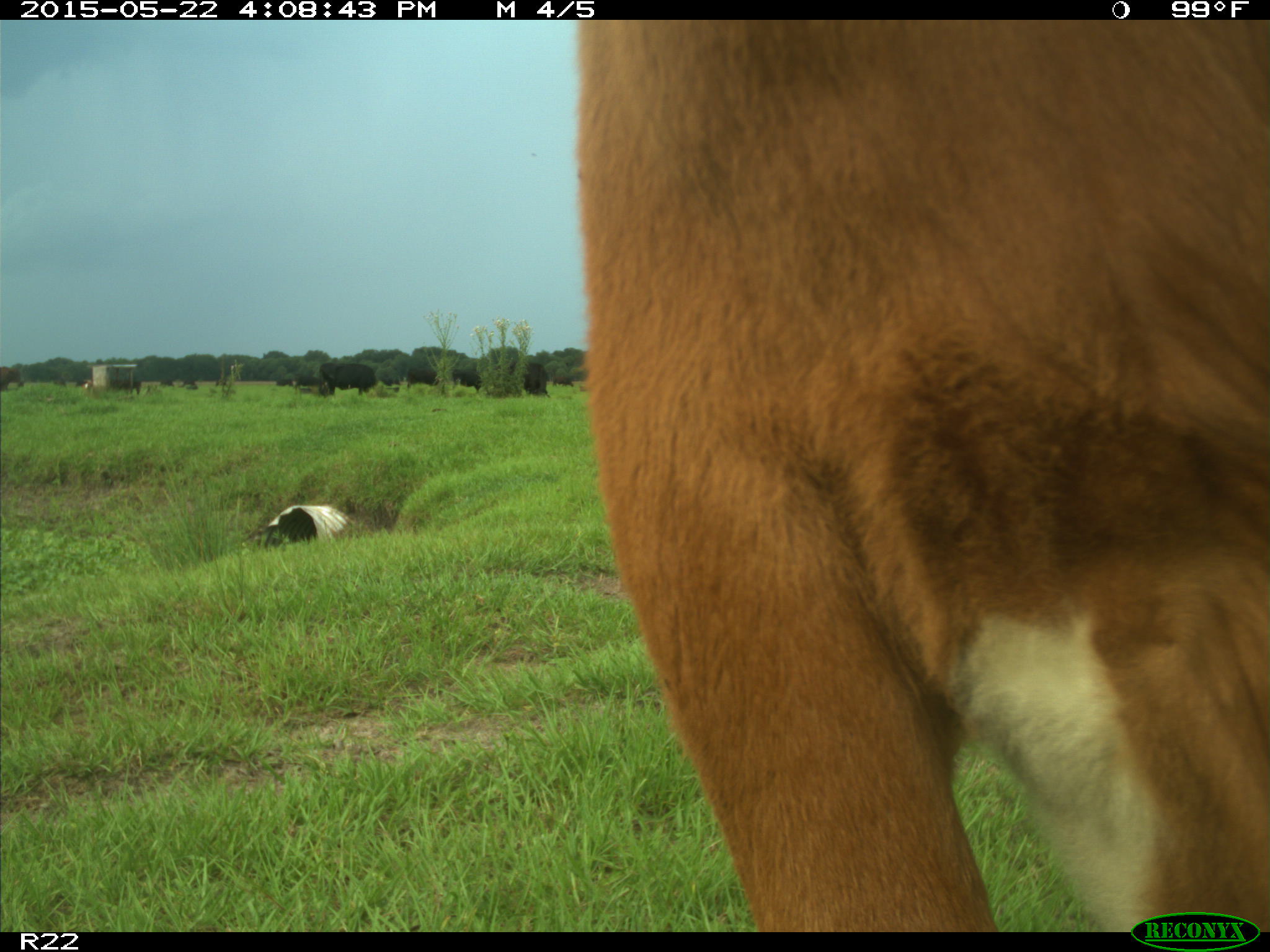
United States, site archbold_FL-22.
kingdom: Animalia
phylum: Chordata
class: Mammalia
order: Artiodactyla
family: Bovidae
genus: Bos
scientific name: Bos taurus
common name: domestic cow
Bos taurus (domestic cow).